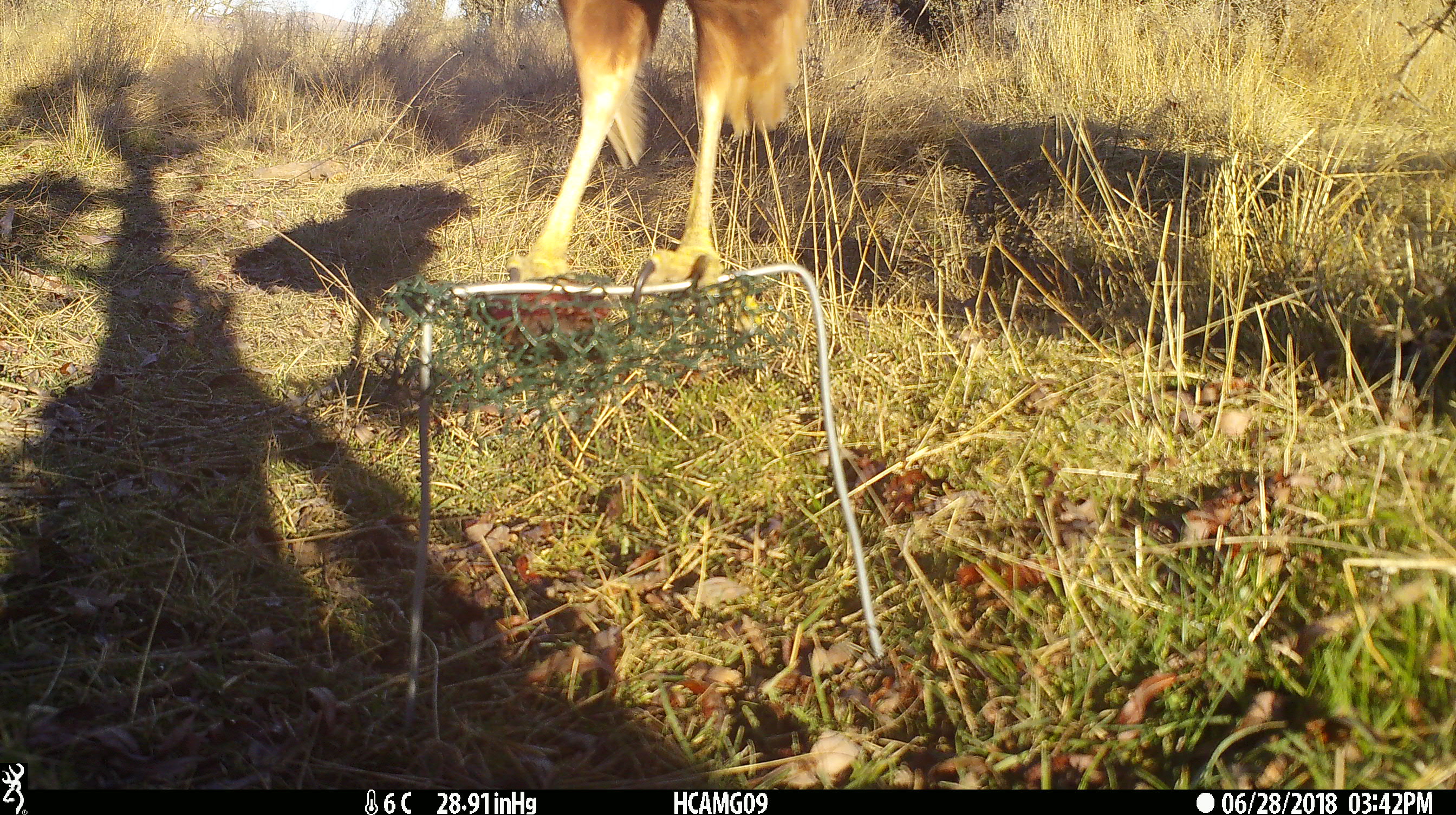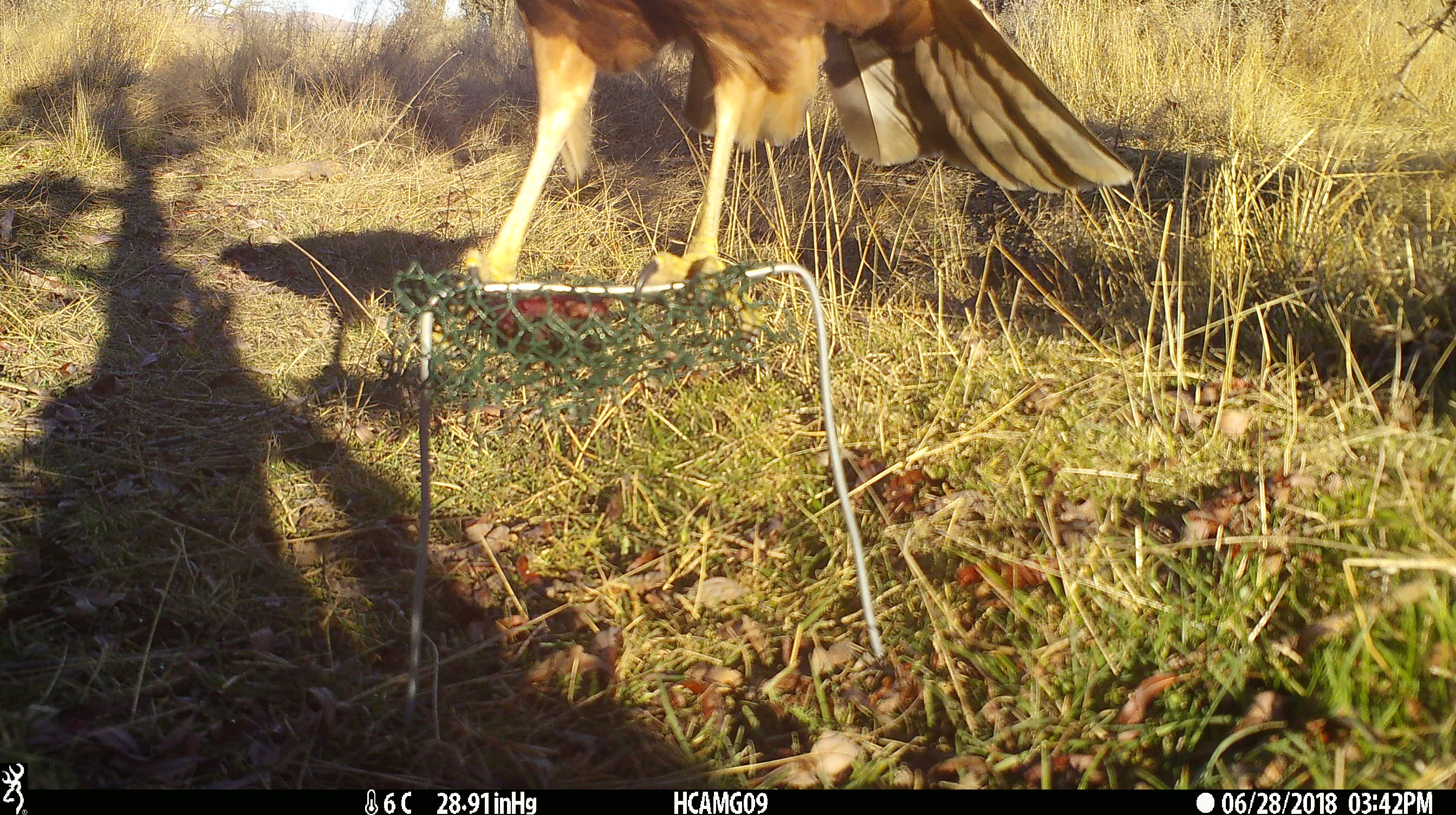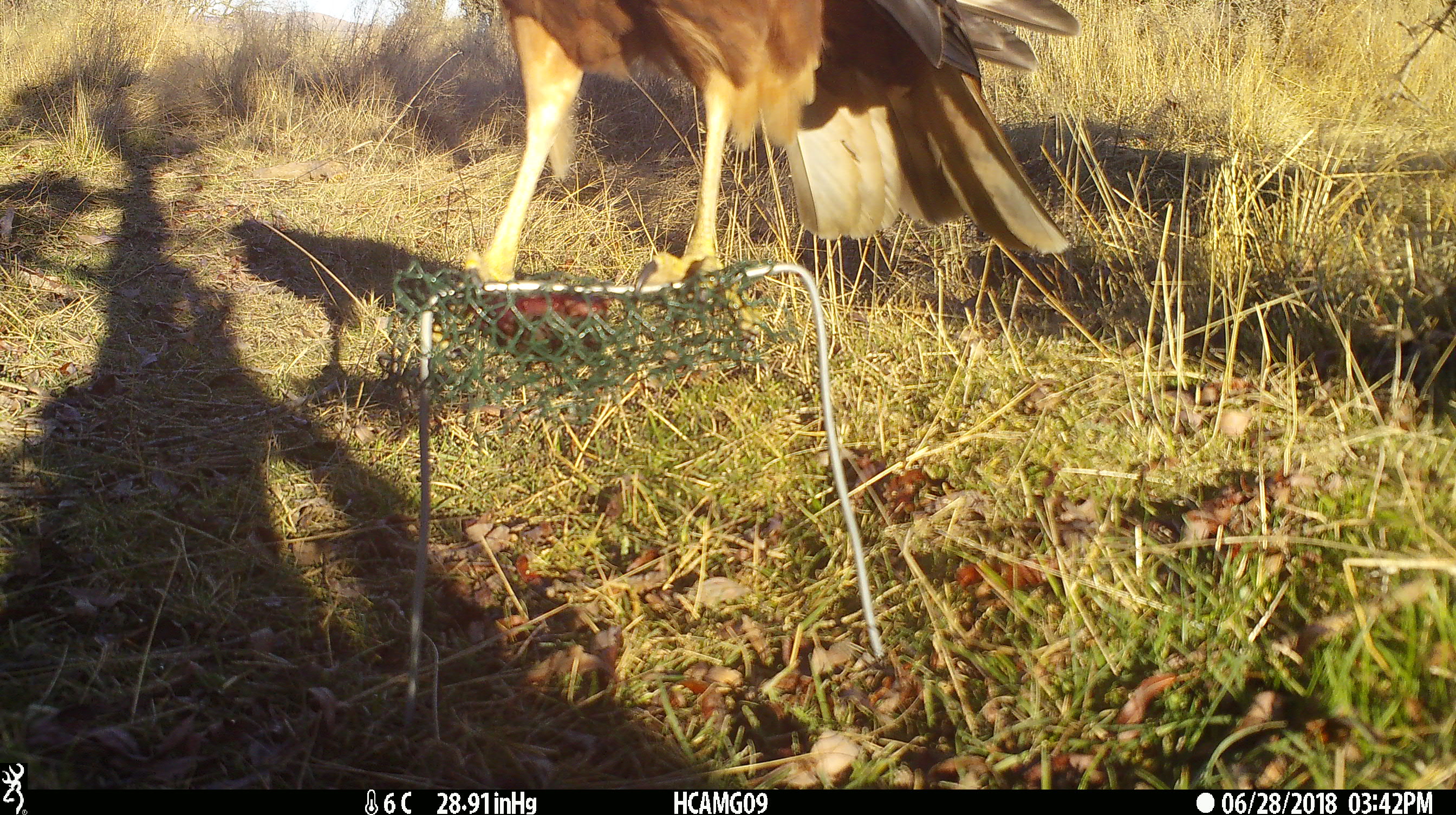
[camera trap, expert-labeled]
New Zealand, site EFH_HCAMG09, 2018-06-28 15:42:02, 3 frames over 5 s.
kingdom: Animalia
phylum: Chordata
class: Aves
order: Accipitriformes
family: Accipitridae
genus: Circus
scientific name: Circus approximans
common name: swamp harrier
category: harrier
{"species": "harrier (swamp harrier) (Circus approximans)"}